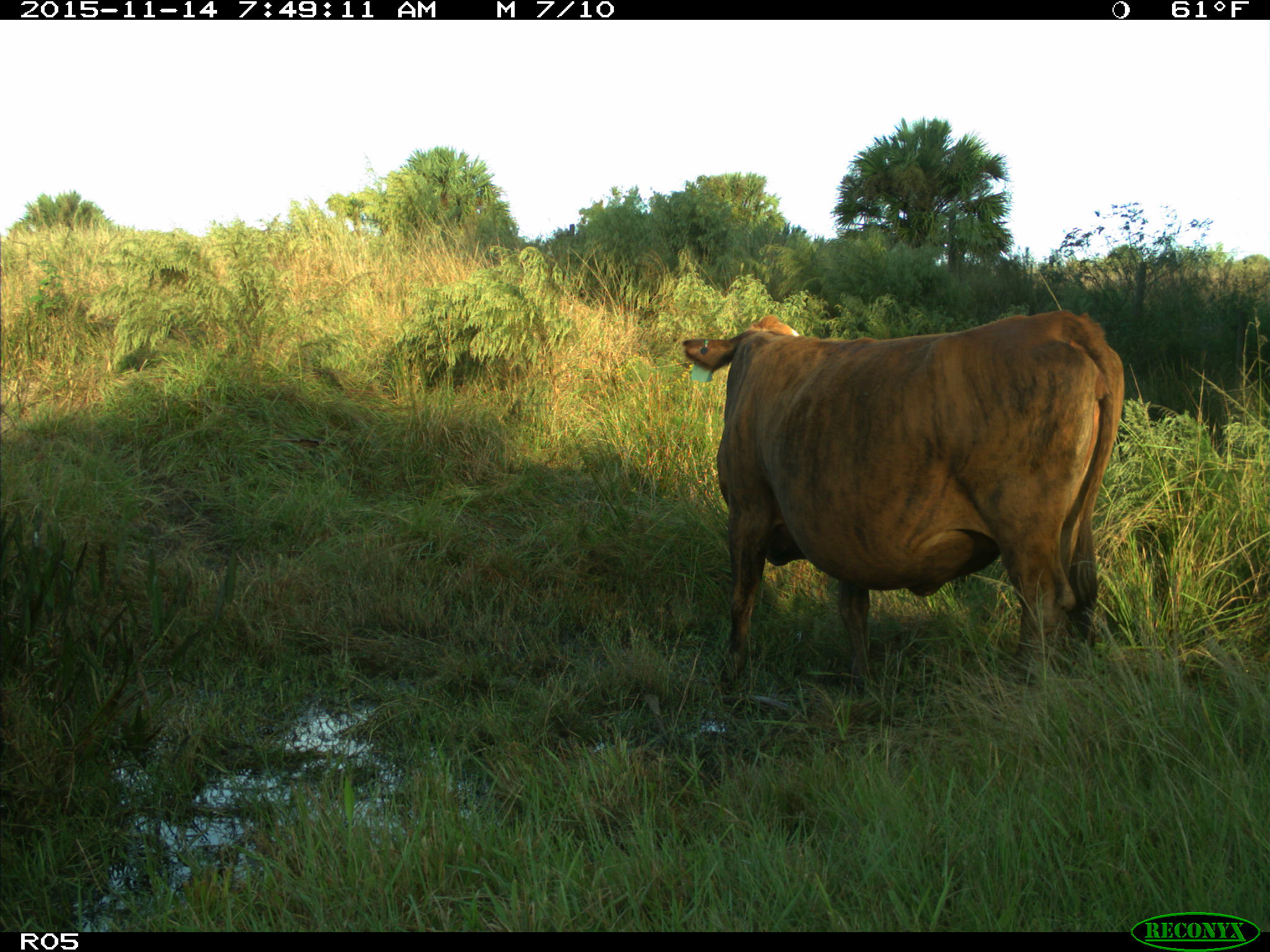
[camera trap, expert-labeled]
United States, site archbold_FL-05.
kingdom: Animalia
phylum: Chordata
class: Mammalia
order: Artiodactyla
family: Bovidae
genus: Bos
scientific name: Bos taurus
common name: domestic cow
Bos taurus (domestic cow).